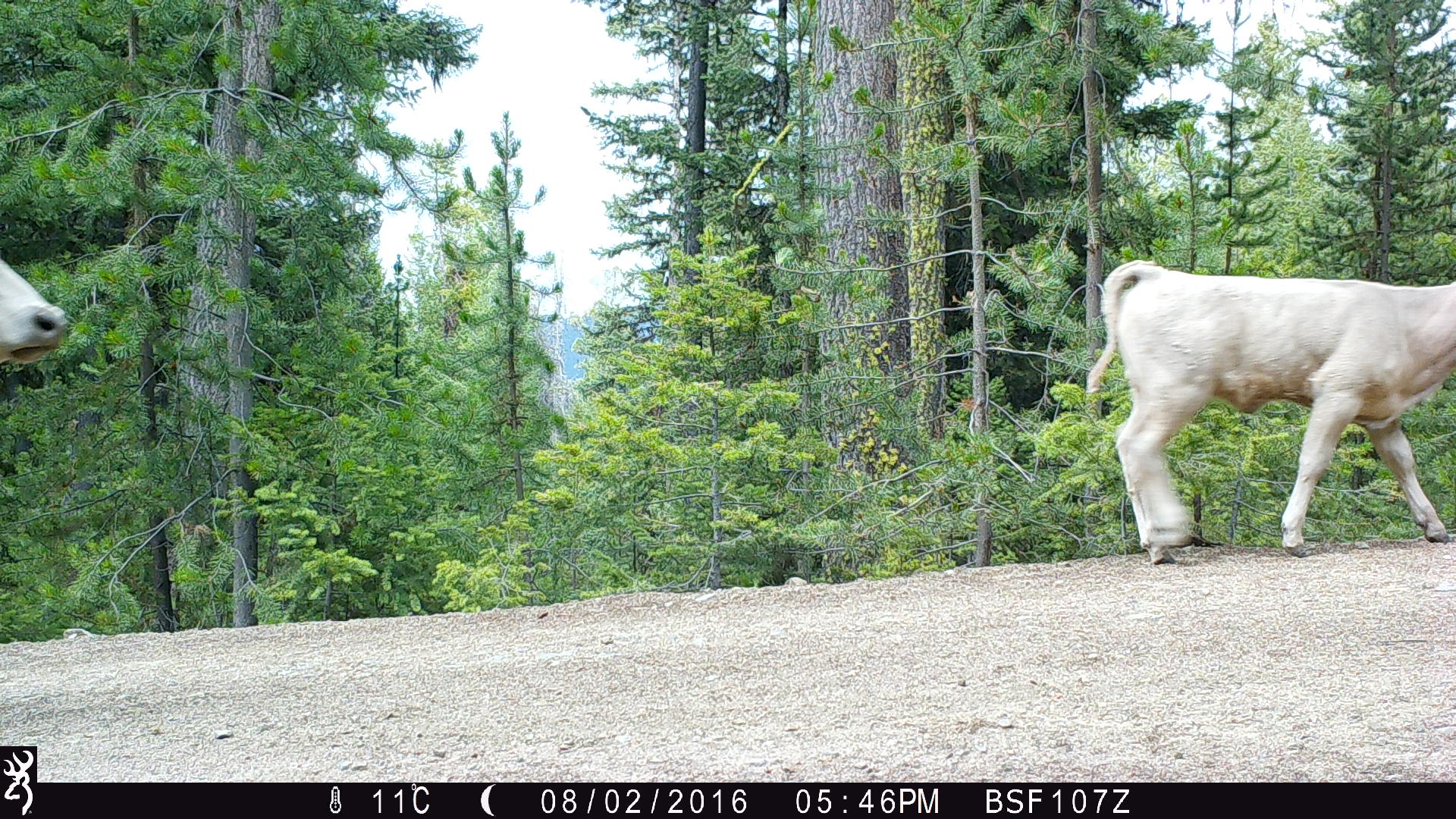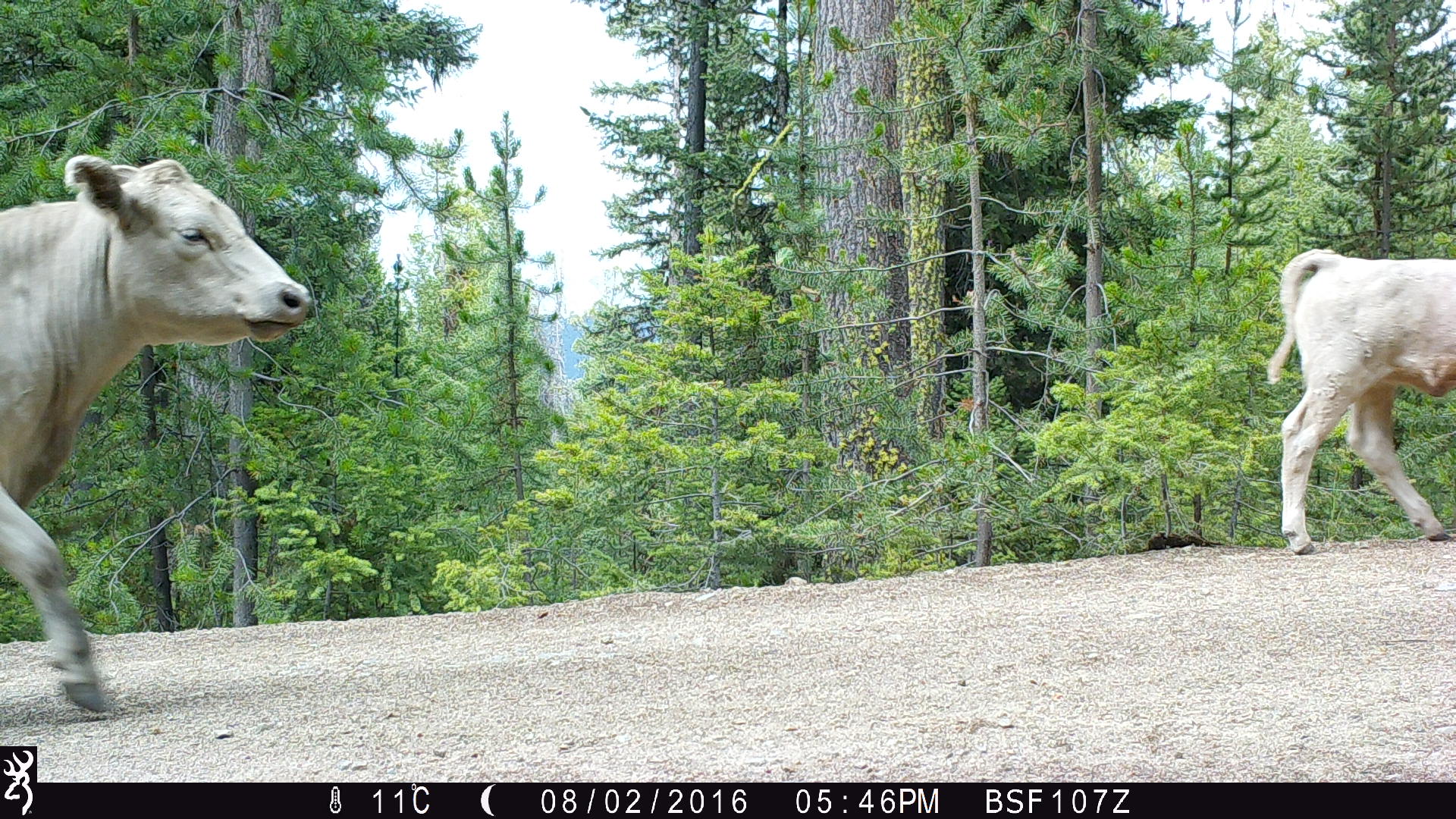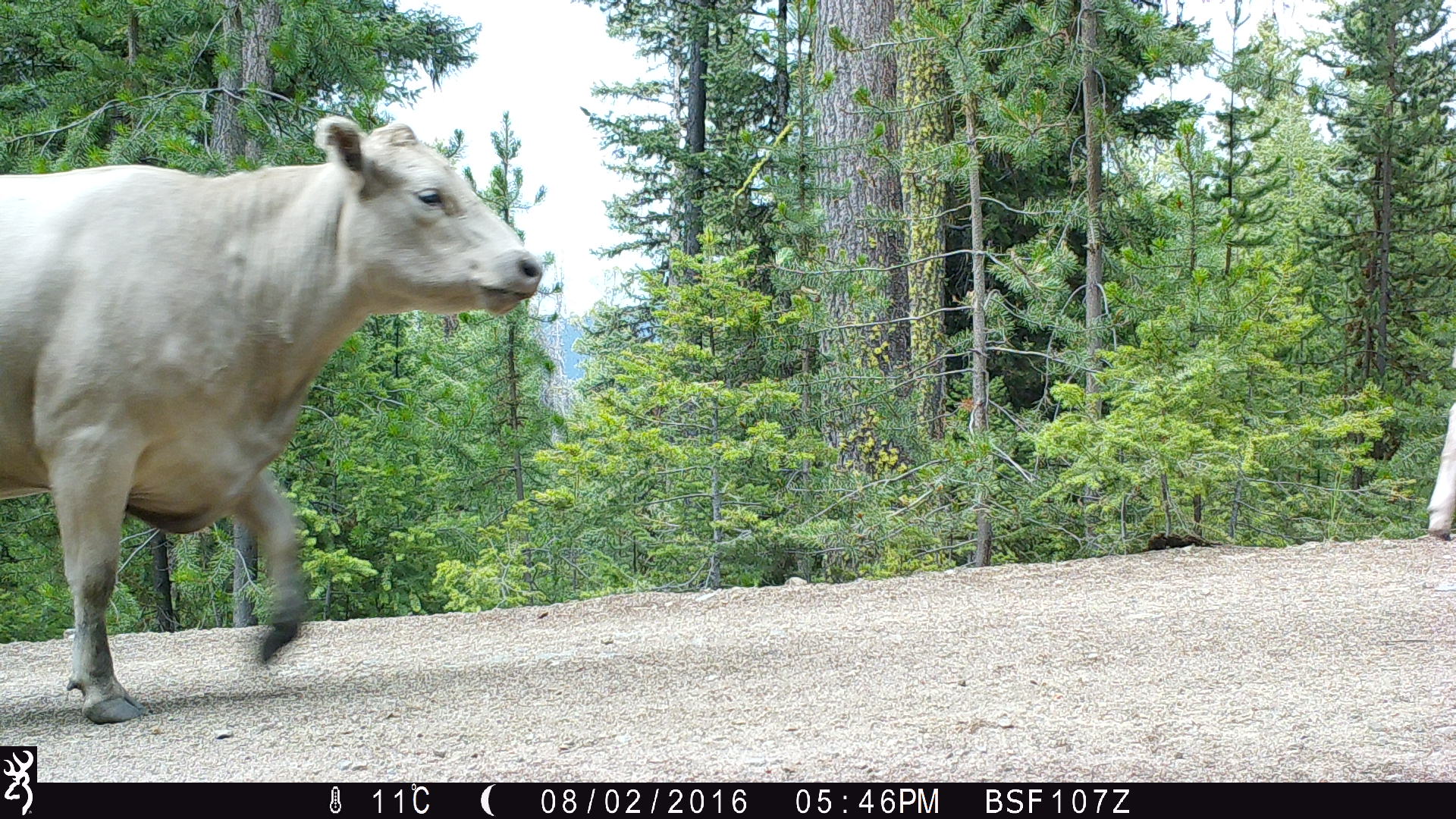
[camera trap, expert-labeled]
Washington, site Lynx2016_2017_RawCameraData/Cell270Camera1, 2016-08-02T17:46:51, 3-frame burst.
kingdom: Animalia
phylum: Chordata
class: Mammalia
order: Artiodactyla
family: Bovidae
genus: Bos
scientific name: Bos taurus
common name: domestic cattle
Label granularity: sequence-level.